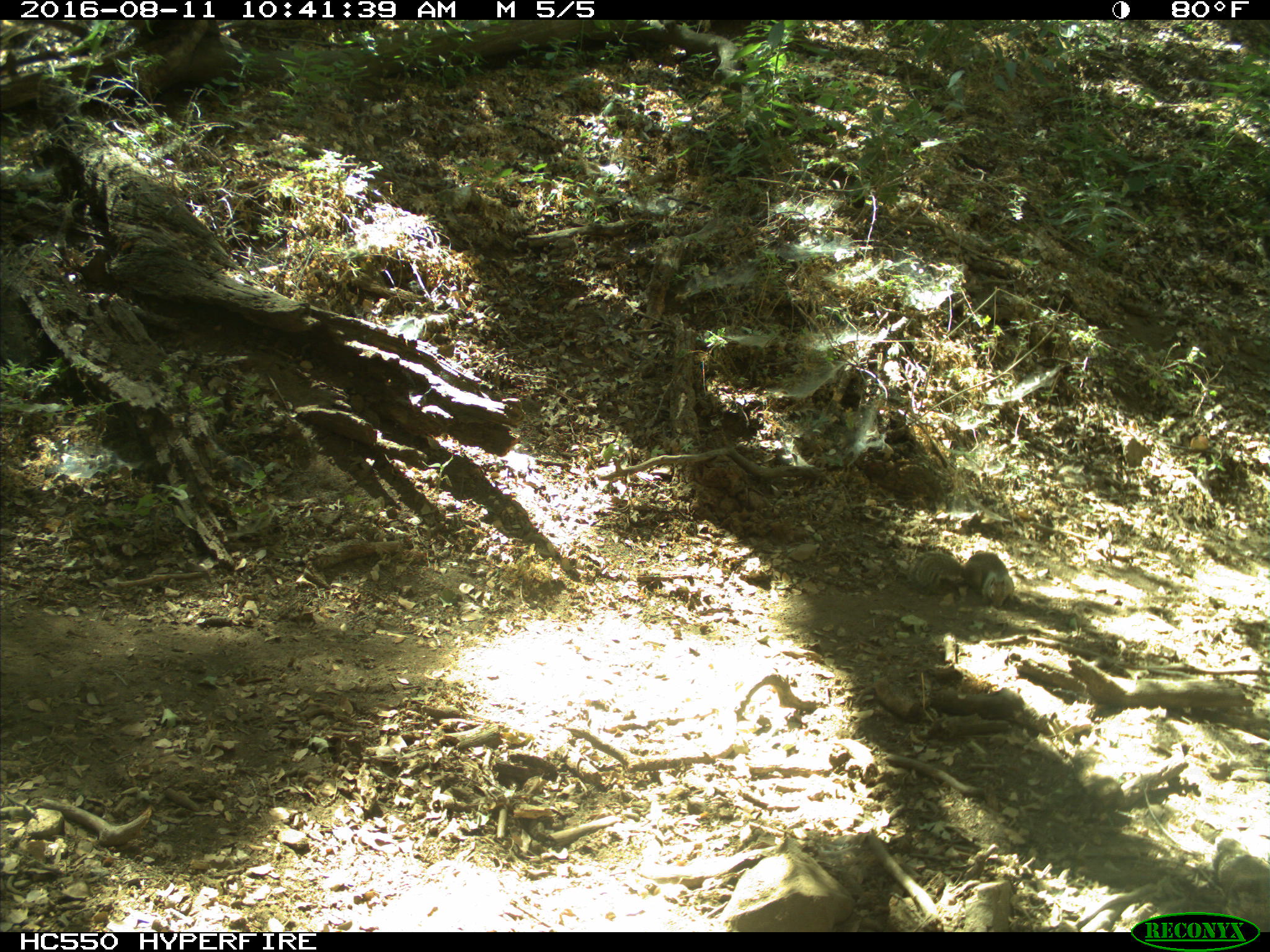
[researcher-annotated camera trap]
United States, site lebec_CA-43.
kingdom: Animalia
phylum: Chordata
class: Mammalia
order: Rodentia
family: Sciuridae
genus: Otospermophilus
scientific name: Otospermophilus beecheyi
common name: california ground squirrel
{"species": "Otospermophilus beecheyi (california ground squirrel)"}